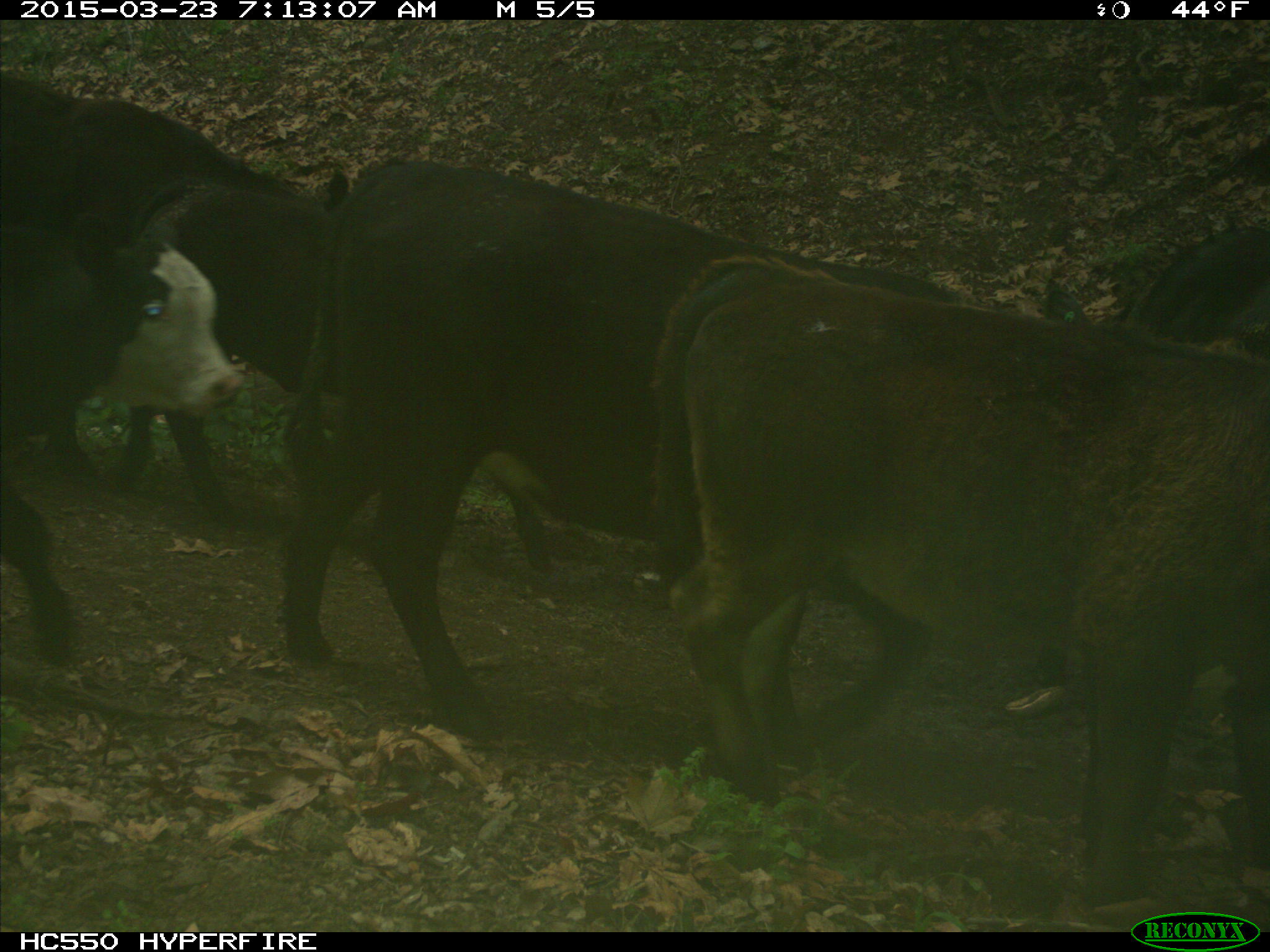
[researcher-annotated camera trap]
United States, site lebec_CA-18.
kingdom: Animalia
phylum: Chordata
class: Mammalia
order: Artiodactyla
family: Bovidae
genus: Bos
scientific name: Bos taurus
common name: domestic cow